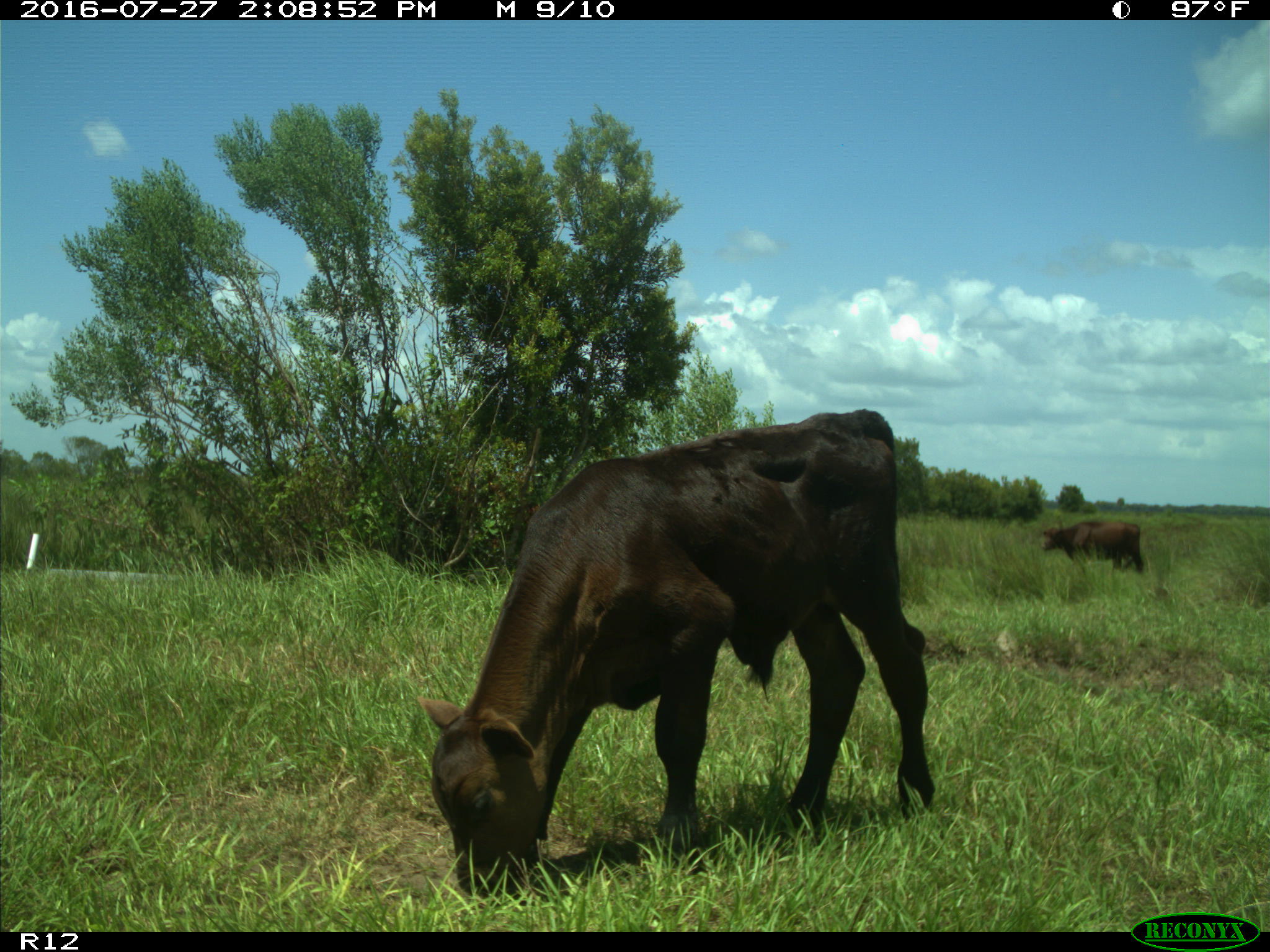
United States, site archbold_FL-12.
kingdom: Animalia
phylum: Chordata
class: Mammalia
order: Artiodactyla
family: Bovidae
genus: Bos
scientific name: Bos taurus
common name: domestic cow